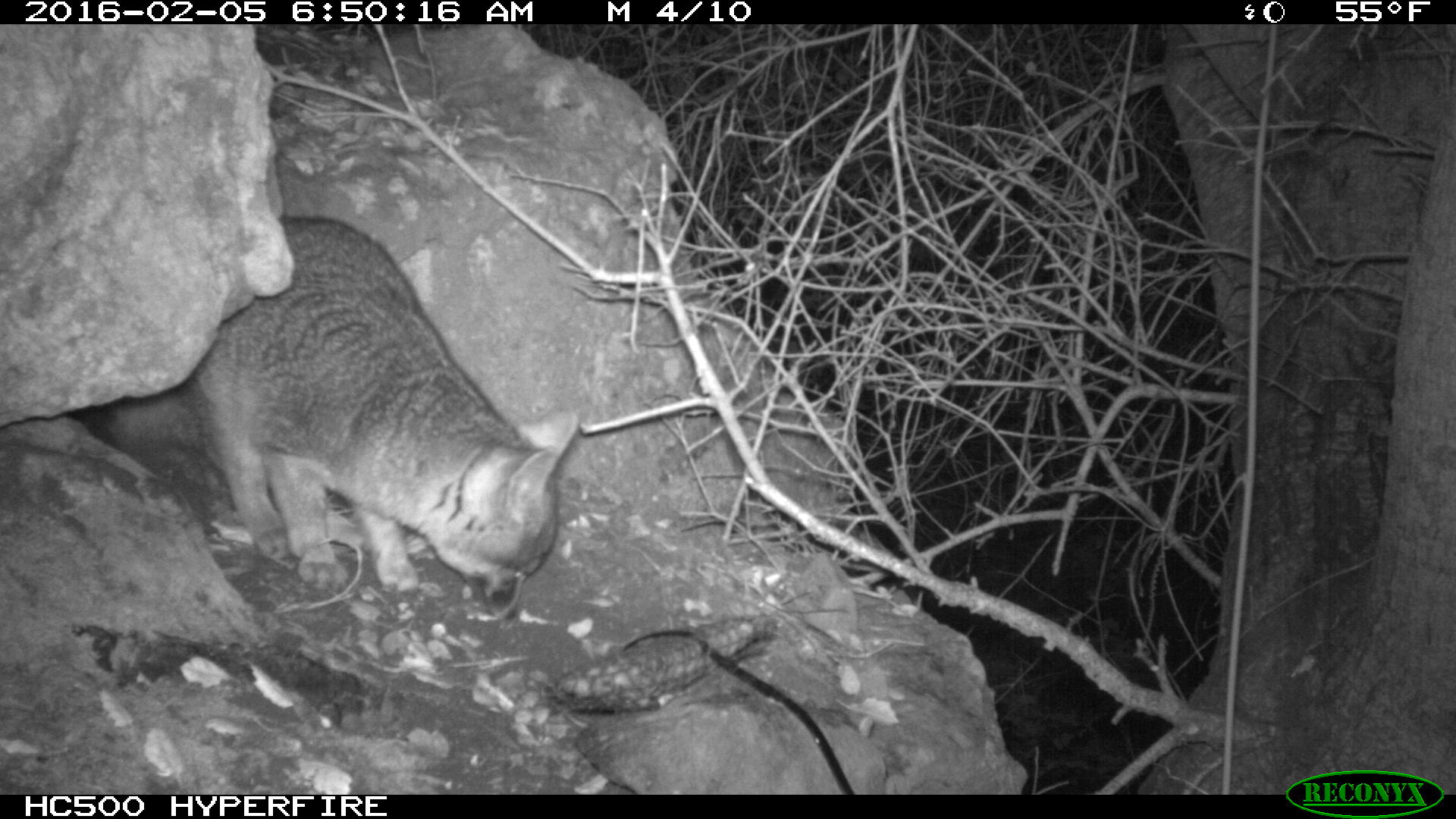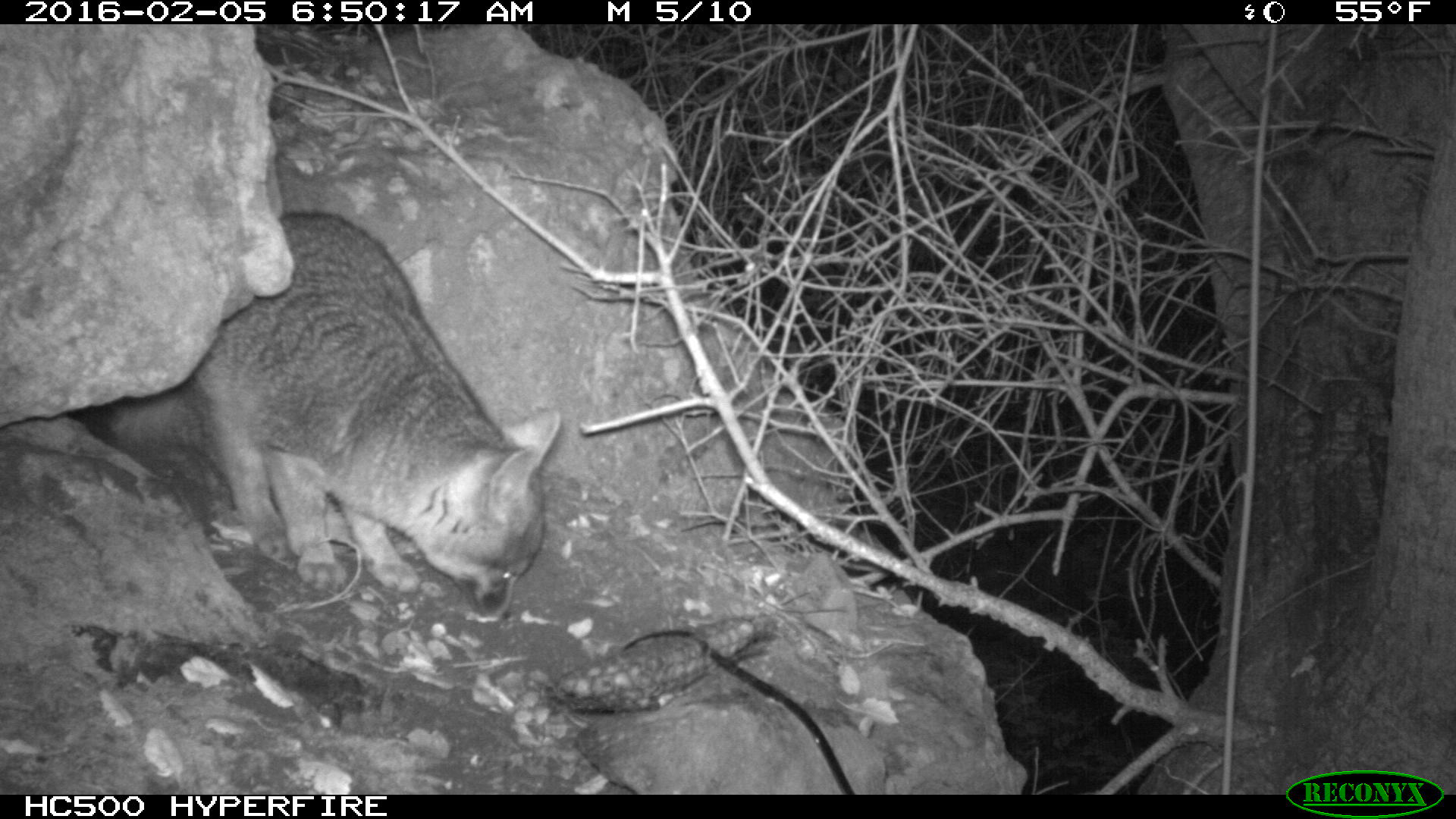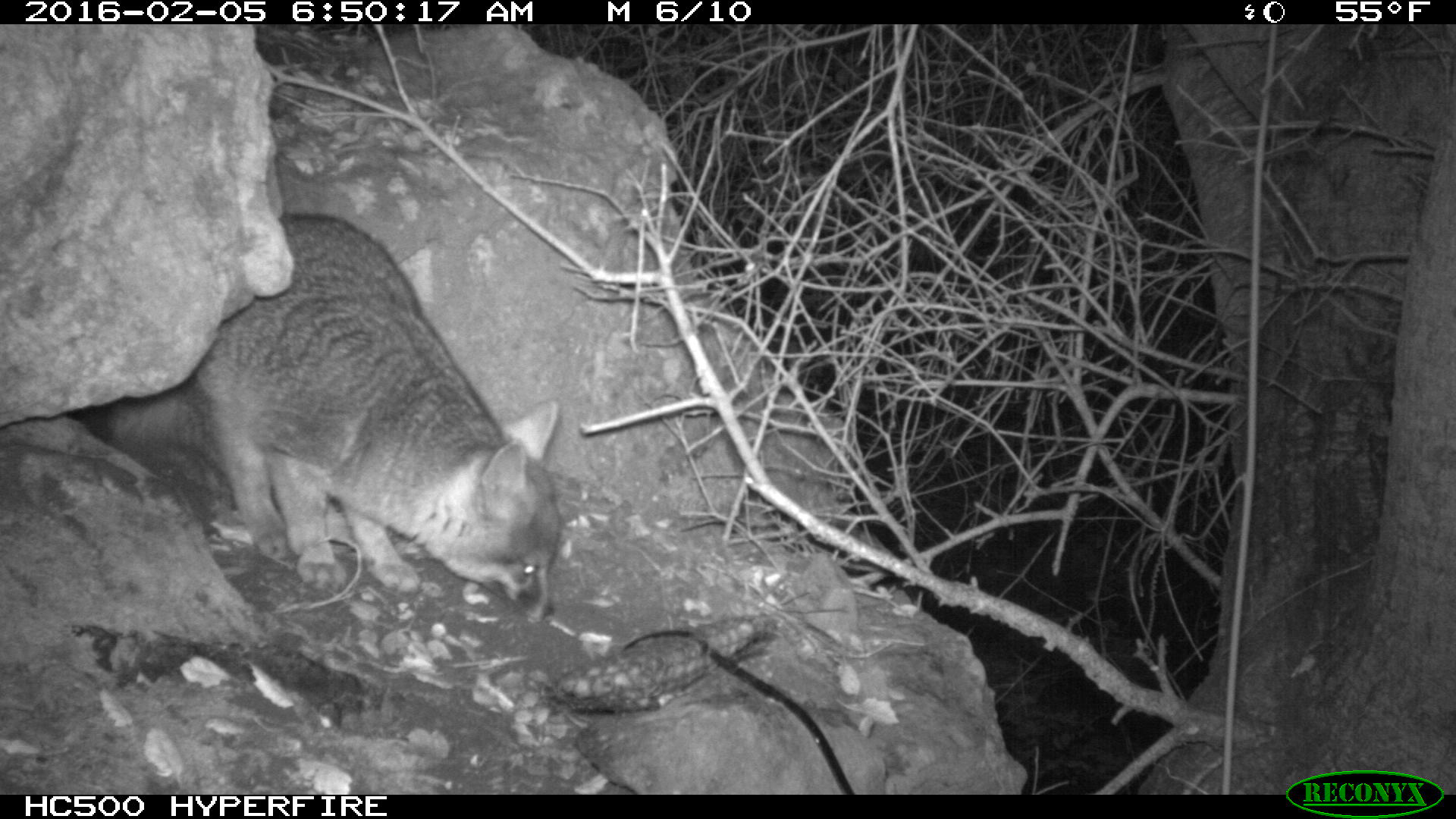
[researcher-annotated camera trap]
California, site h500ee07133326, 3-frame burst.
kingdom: Animalia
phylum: Chordata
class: Mammalia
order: Carnivora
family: Canidae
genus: Urocyon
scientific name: Urocyon littoralis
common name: island fox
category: fox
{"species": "fox (island fox) (Urocyon littoralis)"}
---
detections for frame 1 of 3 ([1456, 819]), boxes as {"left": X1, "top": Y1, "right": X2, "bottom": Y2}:
fox: {"left": 82, "top": 215, "right": 579, "bottom": 622}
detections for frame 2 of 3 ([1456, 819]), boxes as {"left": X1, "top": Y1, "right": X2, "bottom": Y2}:
fox: {"left": 70, "top": 208, "right": 560, "bottom": 614}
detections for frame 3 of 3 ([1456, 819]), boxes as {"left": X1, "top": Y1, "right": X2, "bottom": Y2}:
fox: {"left": 108, "top": 212, "right": 565, "bottom": 620}